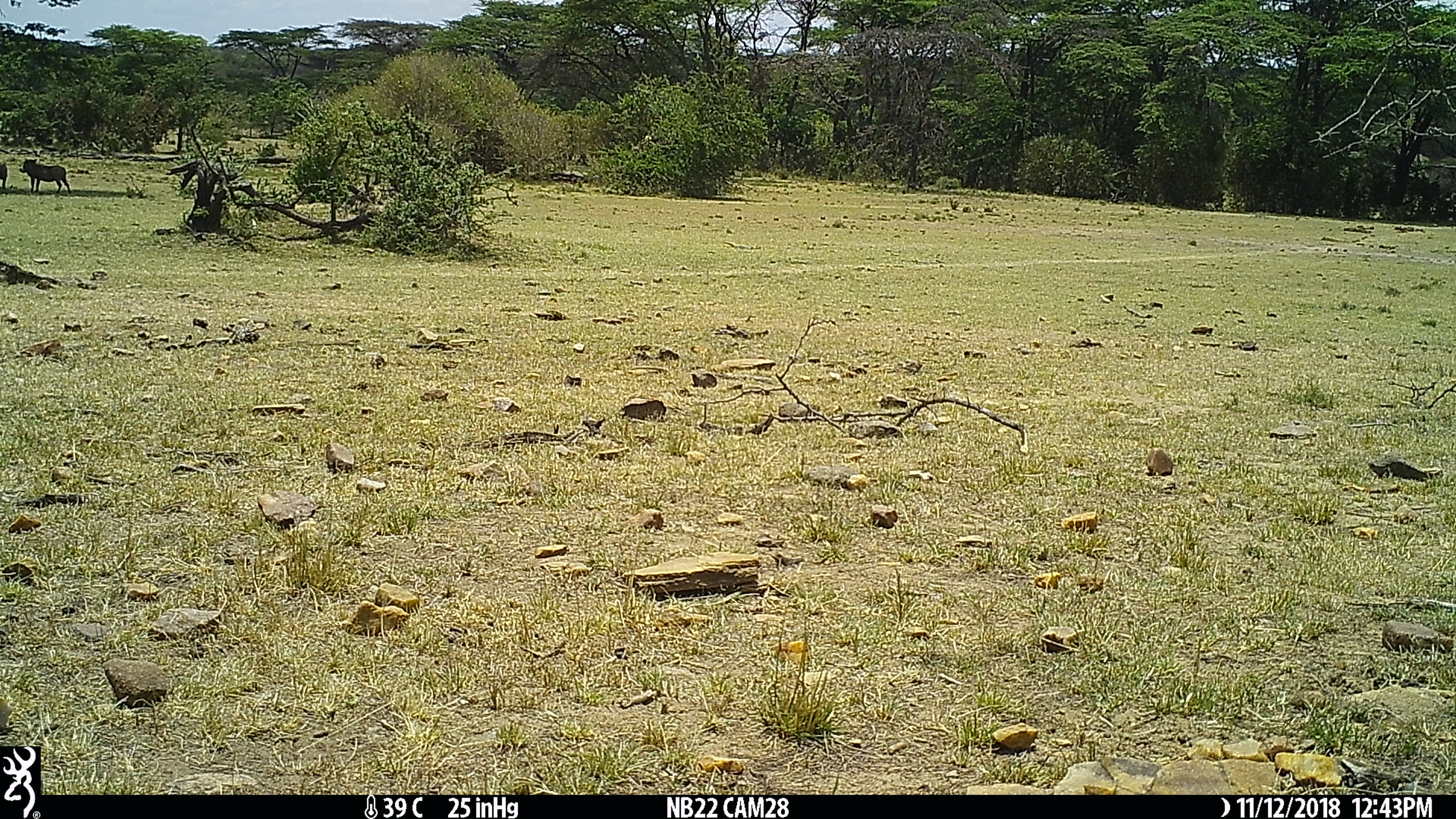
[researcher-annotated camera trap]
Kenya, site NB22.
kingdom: Animalia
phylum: Chordata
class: Mammalia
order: Artiodactyla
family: Suidae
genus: Phacochoerus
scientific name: Phacochoerus africanus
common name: common warthog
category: warthog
Warthog (common warthog) (Phacochoerus africanus).